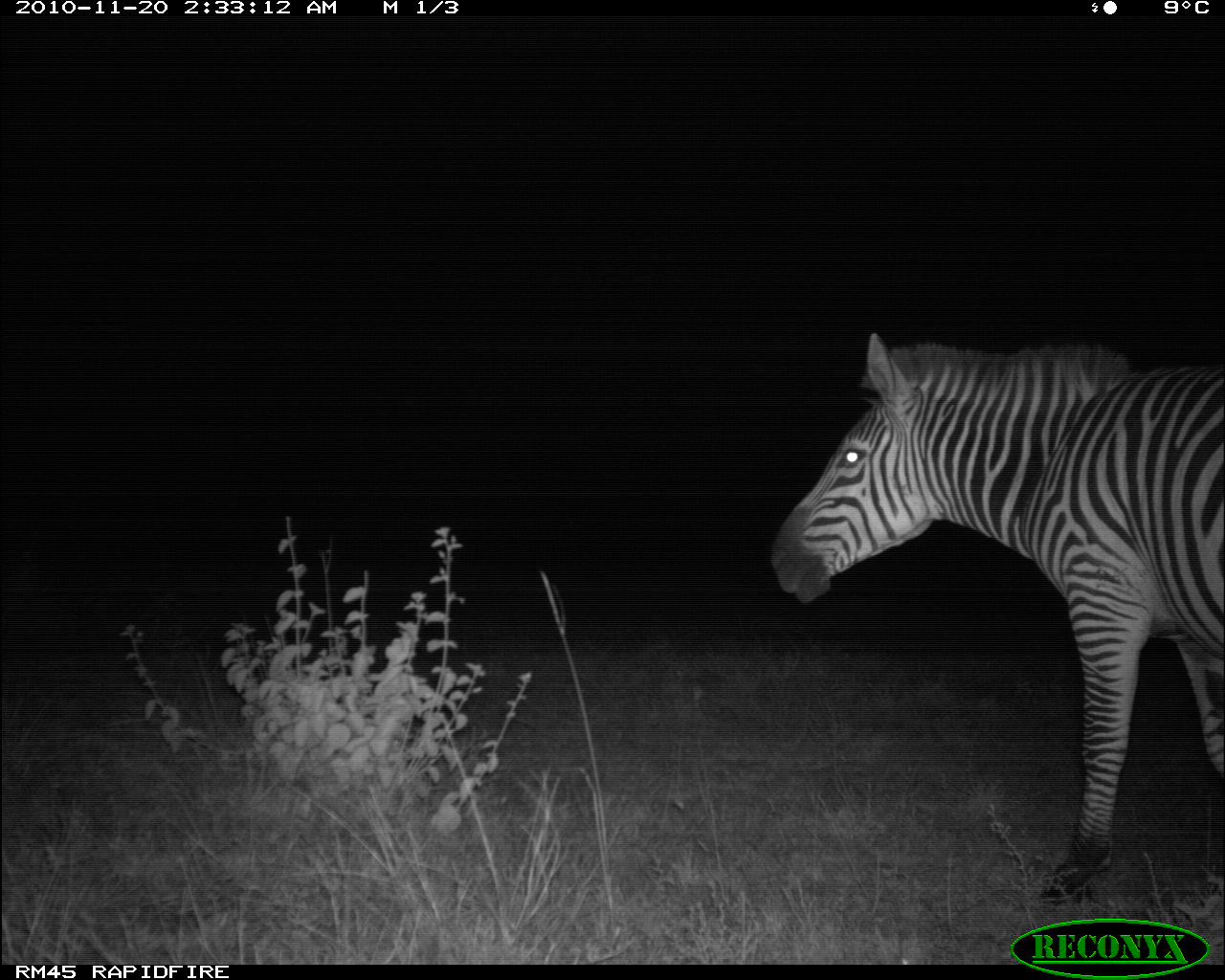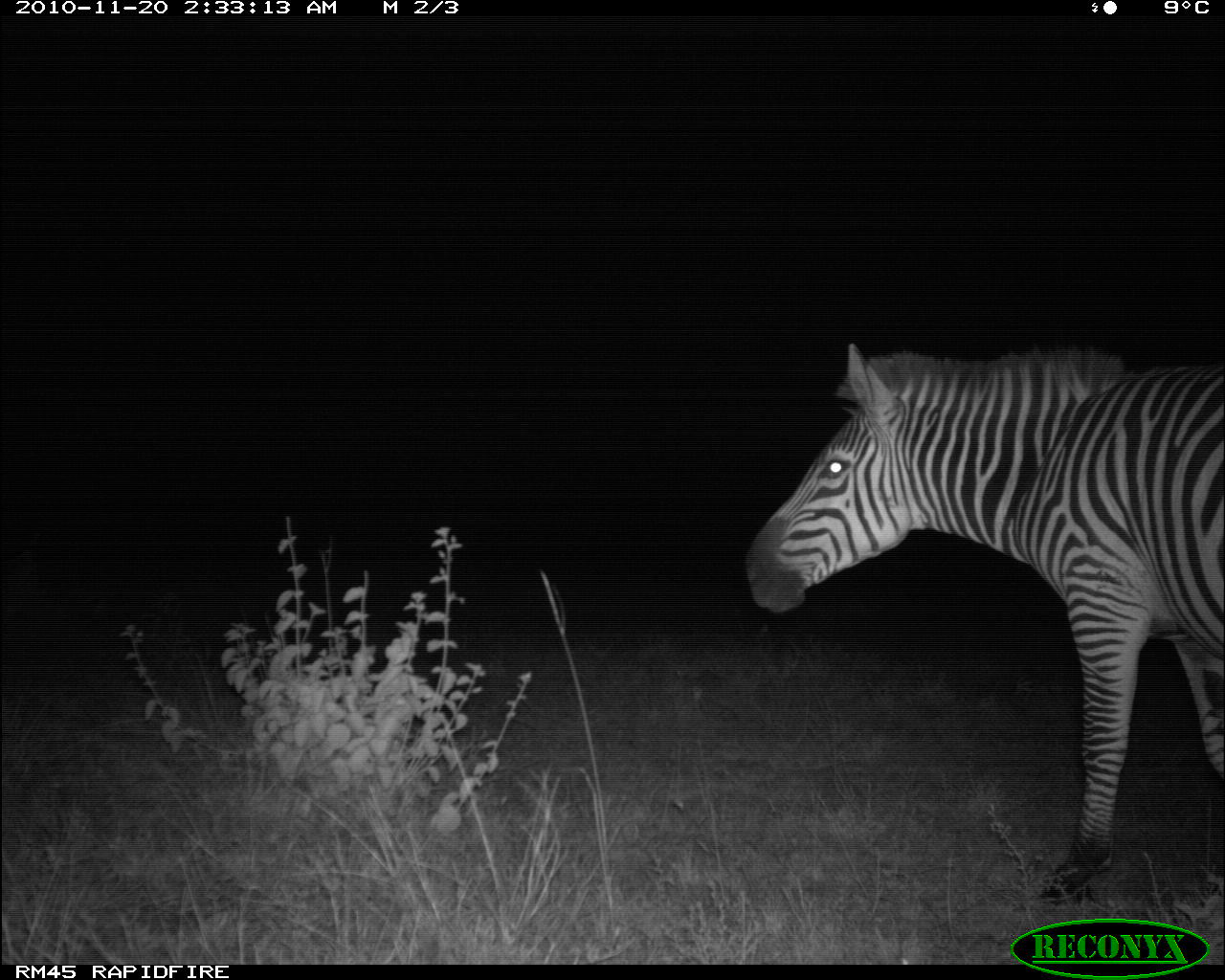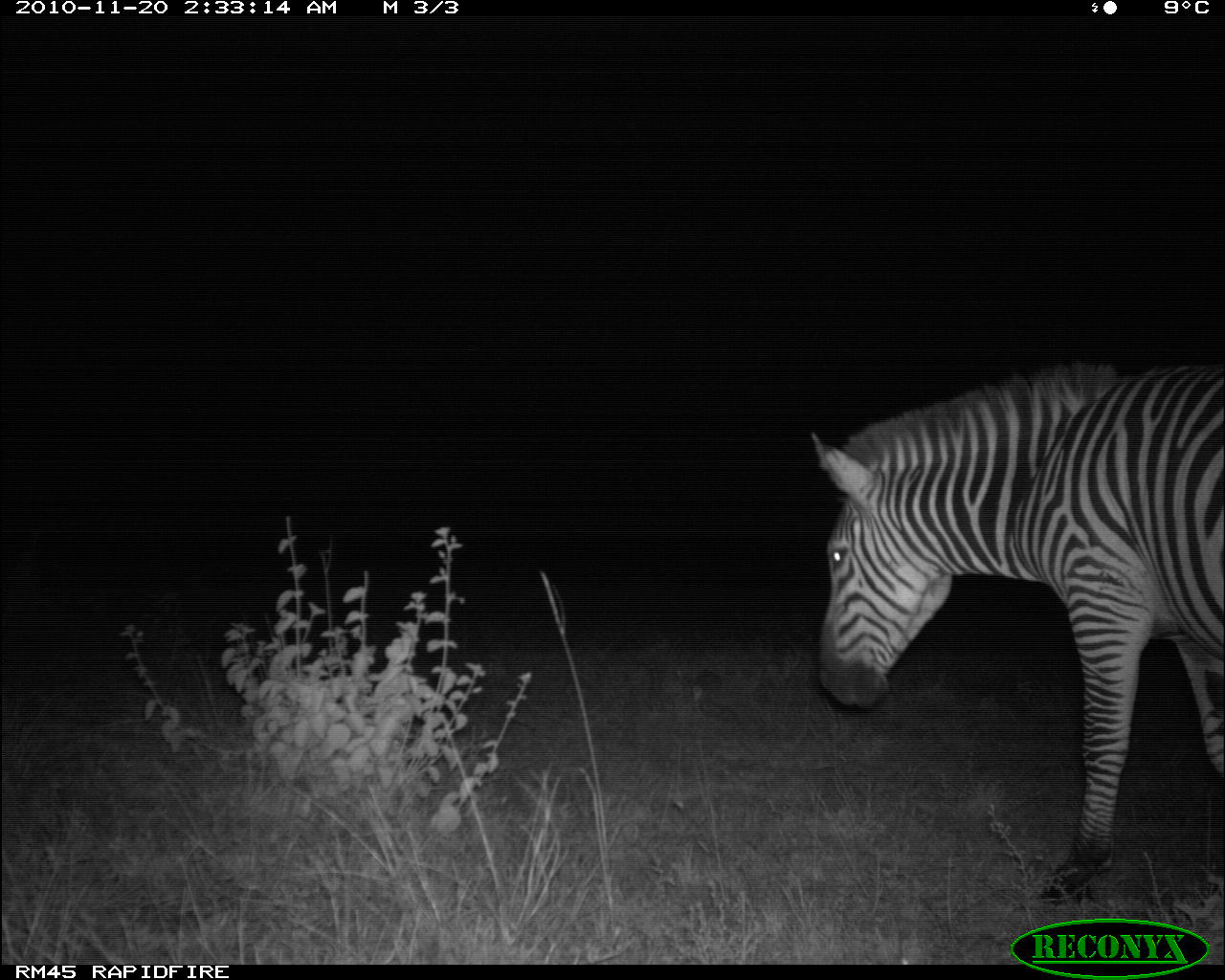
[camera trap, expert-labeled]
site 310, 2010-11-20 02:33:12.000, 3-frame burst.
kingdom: Animalia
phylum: Chordata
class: Mammalia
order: Perissodactyla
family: Equidae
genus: Equus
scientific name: Equus quagga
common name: plains zebra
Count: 1.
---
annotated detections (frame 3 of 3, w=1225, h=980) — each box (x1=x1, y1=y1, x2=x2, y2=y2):
equus quagga: (x1=808, y1=356, x2=1224, y2=905)